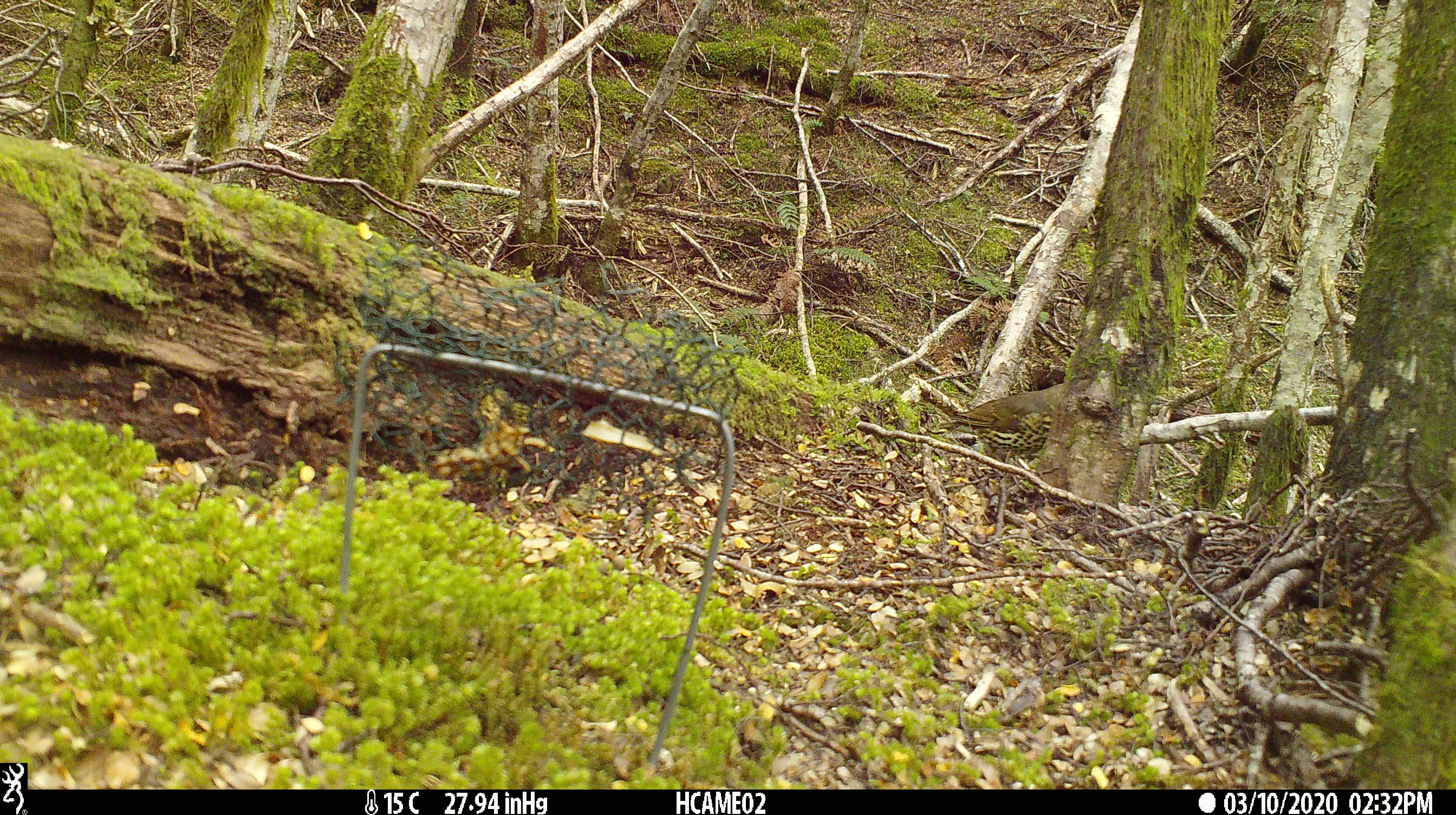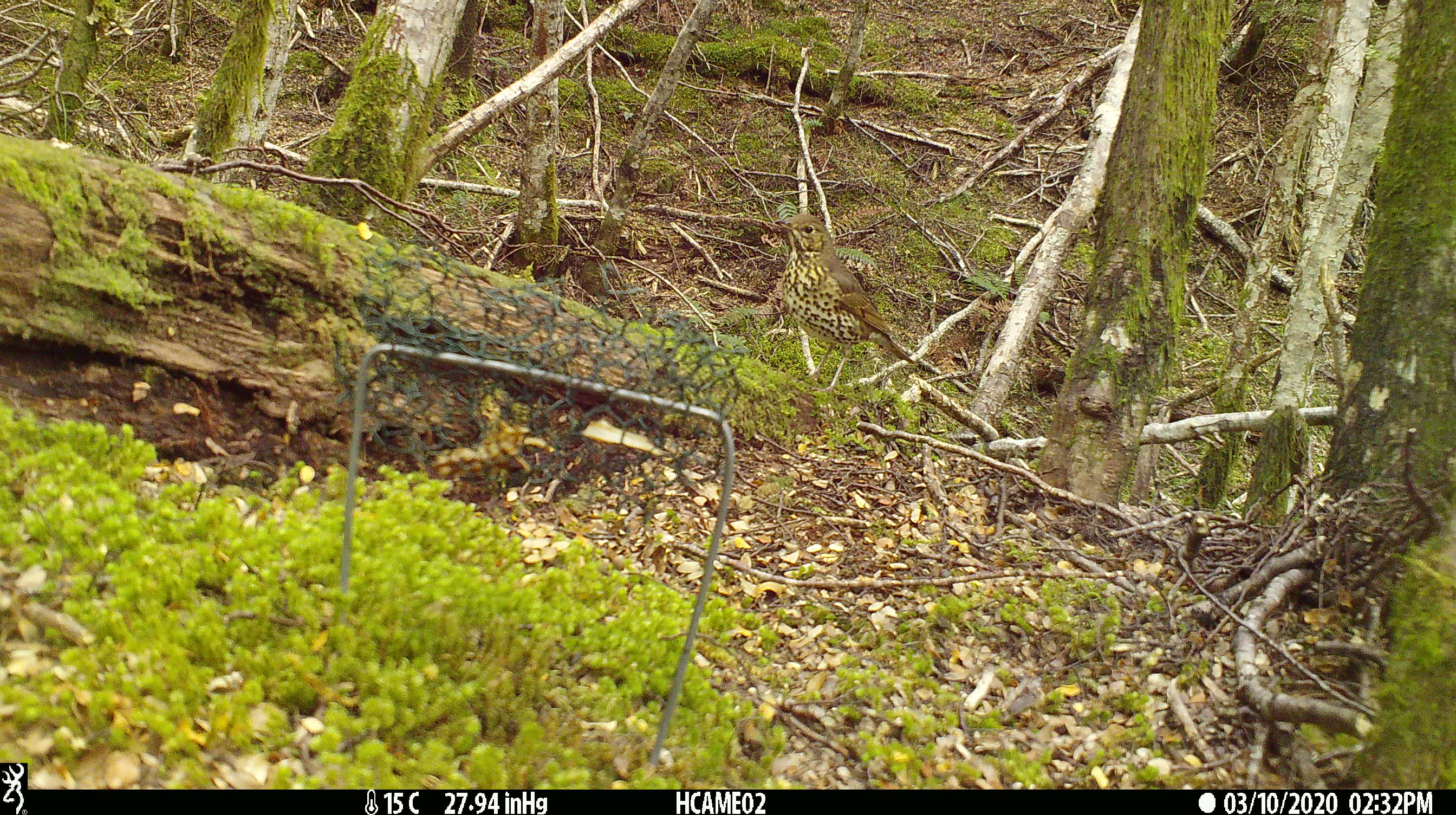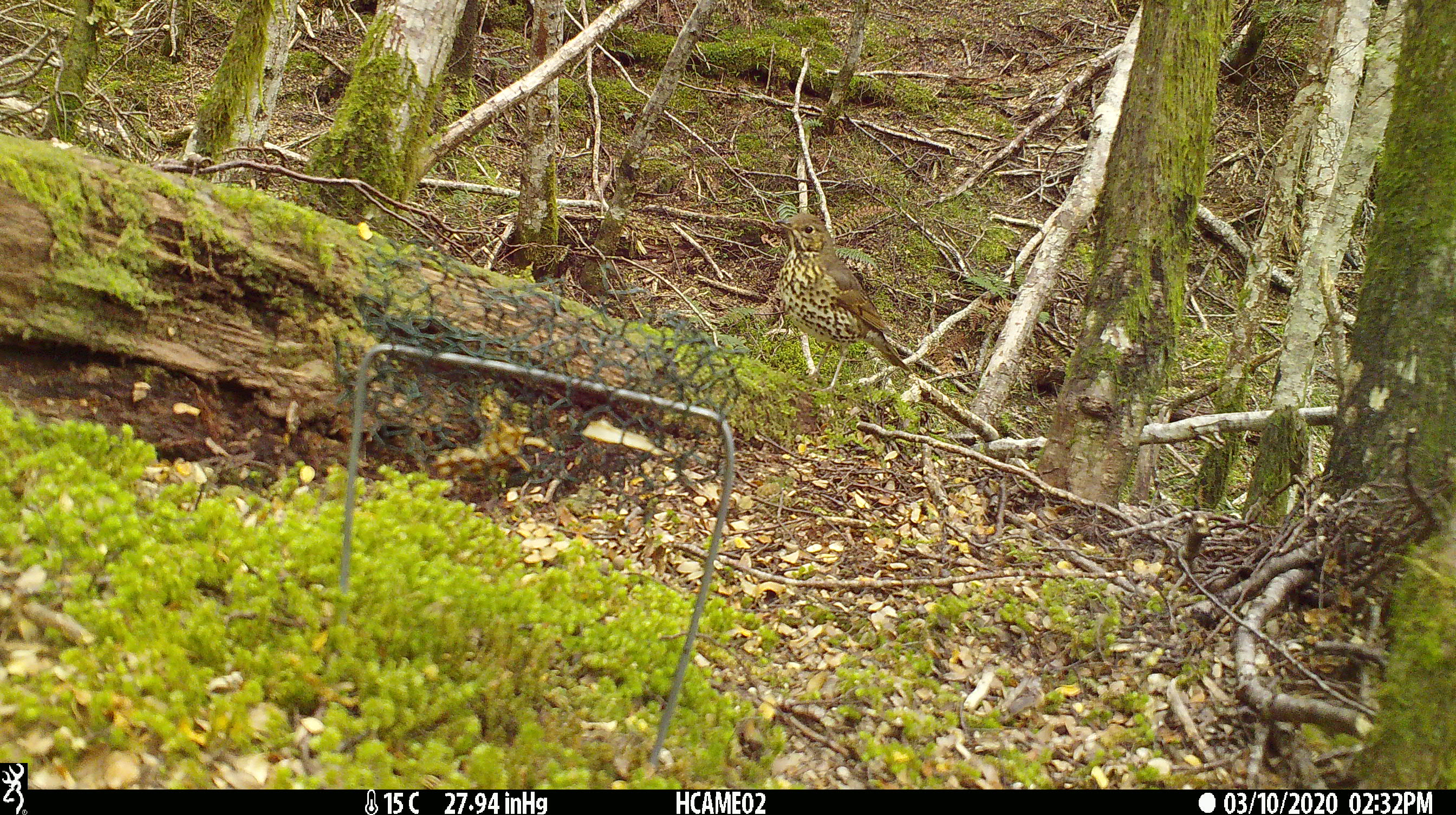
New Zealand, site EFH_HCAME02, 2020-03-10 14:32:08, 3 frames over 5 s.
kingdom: Animalia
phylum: Chordata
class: Aves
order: Passeriformes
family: Turdidae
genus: Turdus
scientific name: Turdus philomelos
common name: song thrush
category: thrush